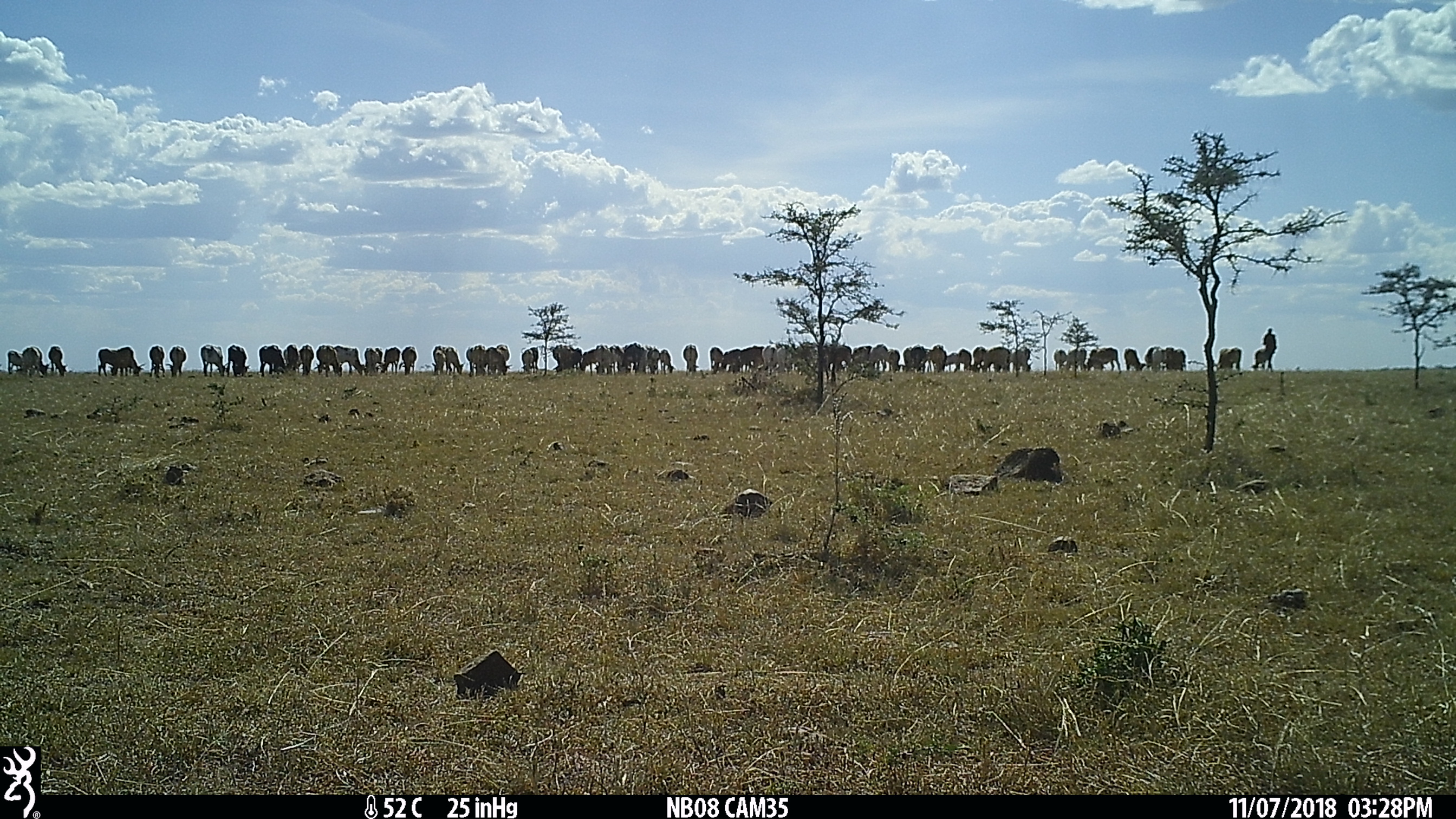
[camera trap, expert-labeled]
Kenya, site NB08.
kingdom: Animalia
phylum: Chordata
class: Mammalia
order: Artiodactyla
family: Bovidae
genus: Bos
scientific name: Bos taurus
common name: cattle